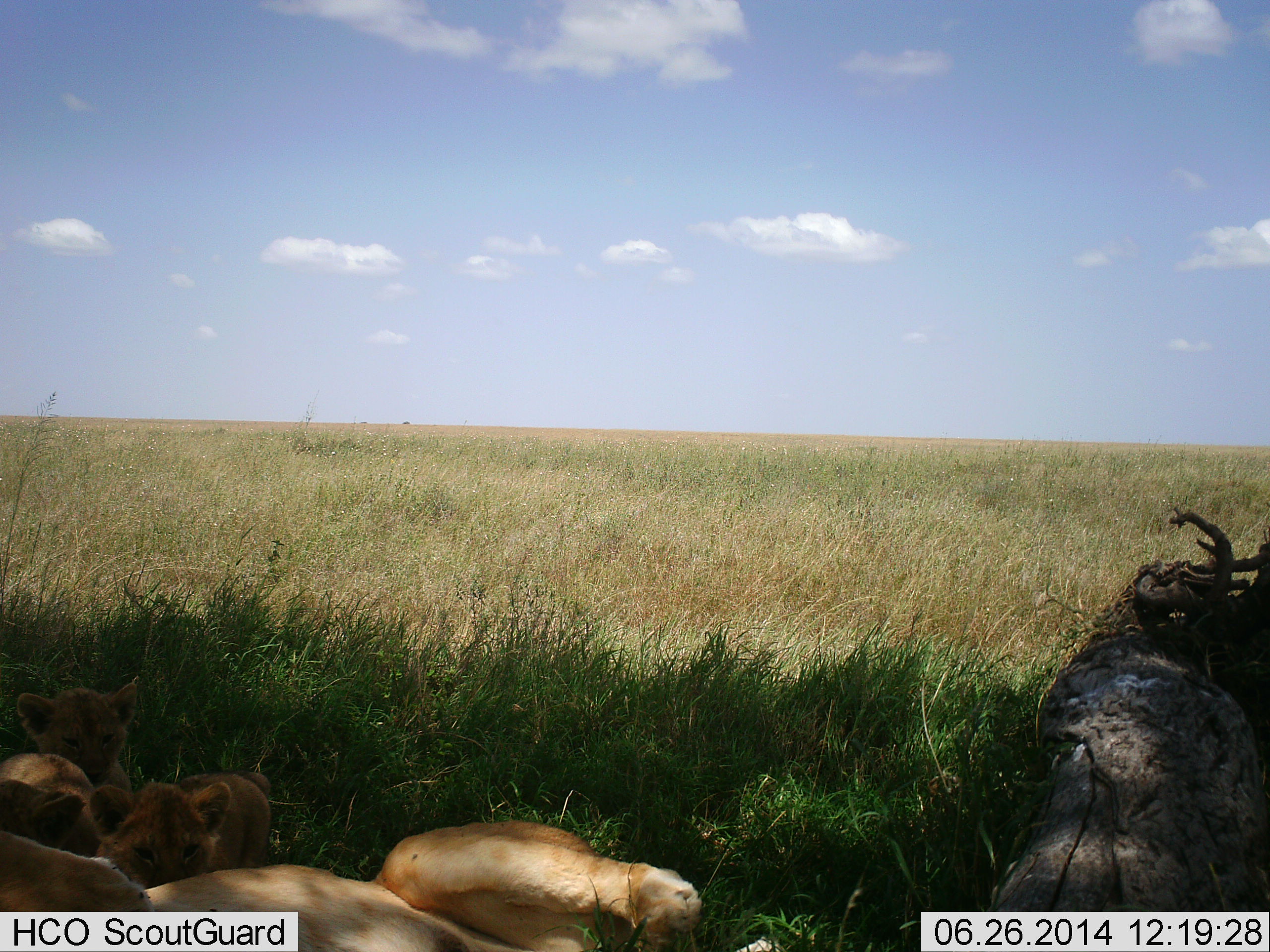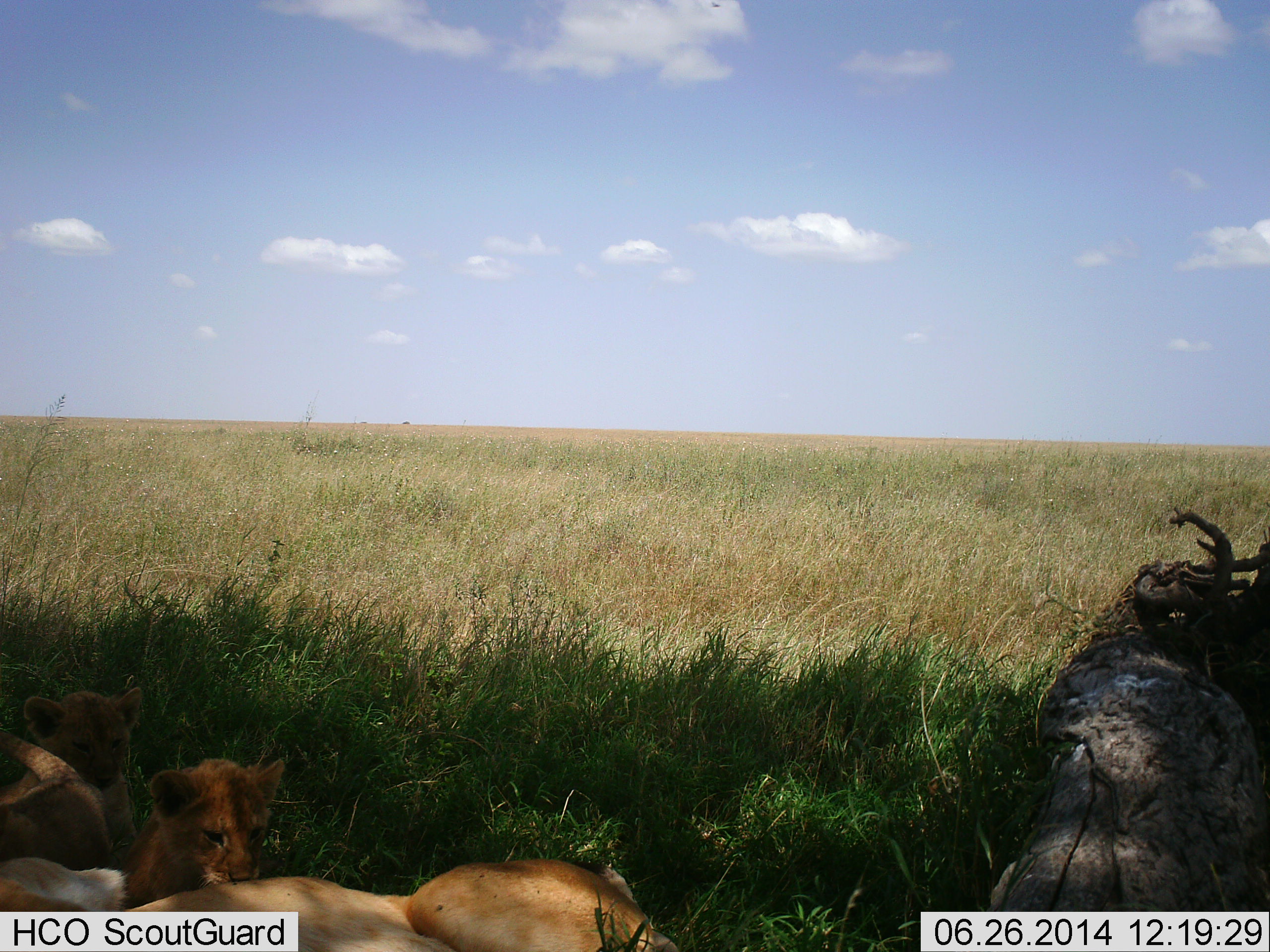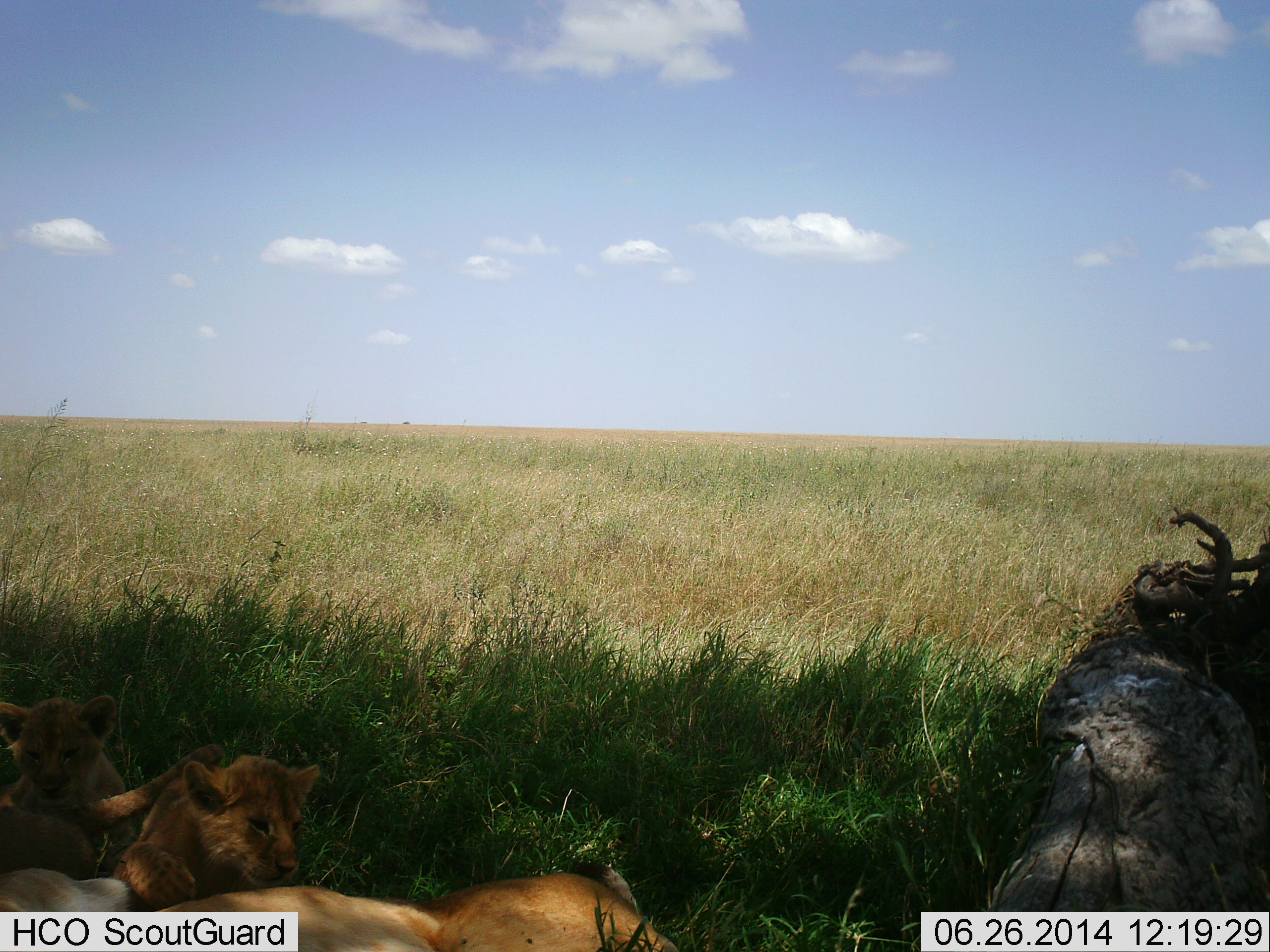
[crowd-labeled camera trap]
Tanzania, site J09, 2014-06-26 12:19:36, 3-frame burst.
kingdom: Animalia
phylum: Chordata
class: Mammalia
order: Carnivora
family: Felidae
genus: Panthera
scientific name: Panthera leo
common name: lion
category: lionfemale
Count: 4.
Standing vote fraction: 0%.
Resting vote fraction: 100%.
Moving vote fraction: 10%.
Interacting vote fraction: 50%.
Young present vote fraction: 80%.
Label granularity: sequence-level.